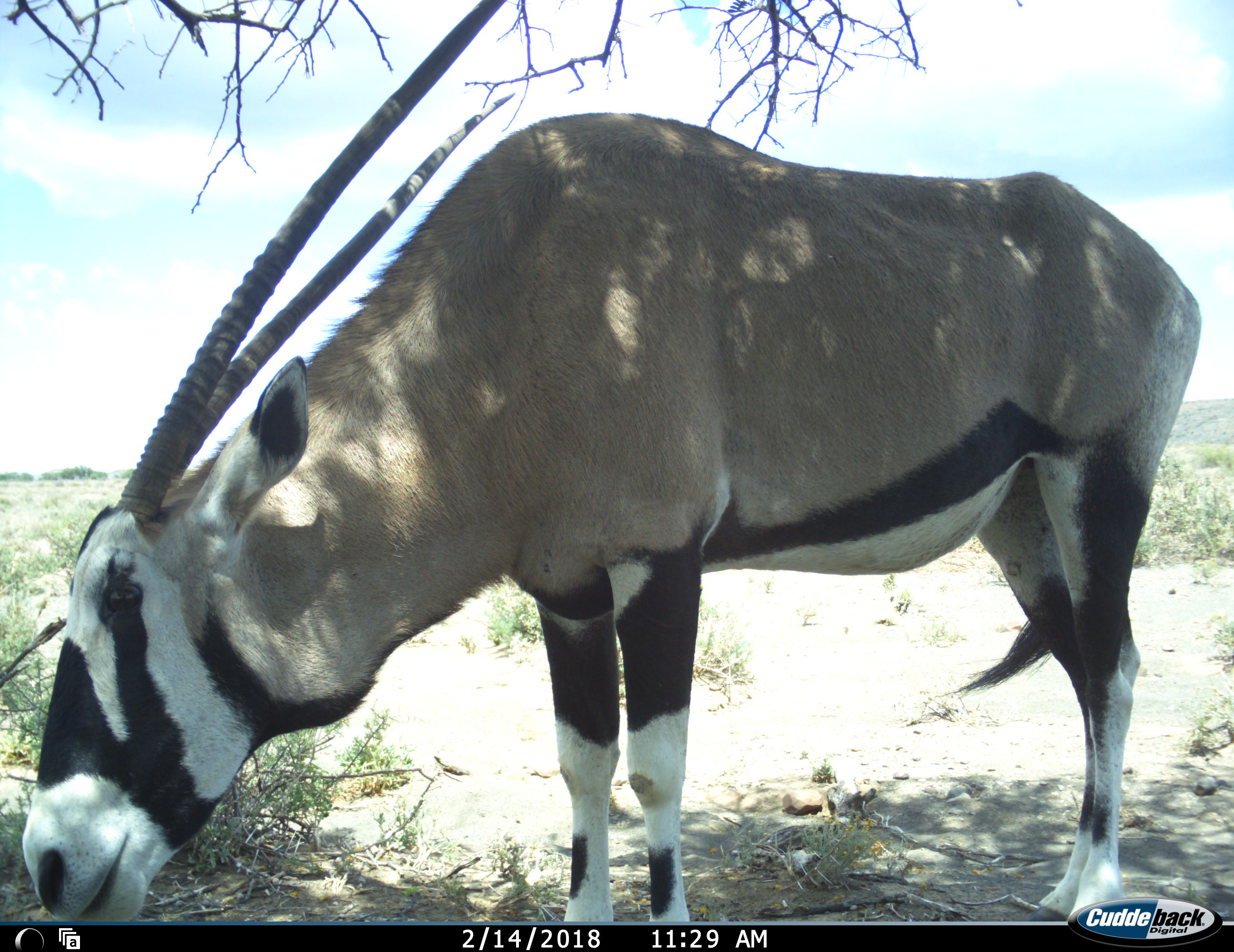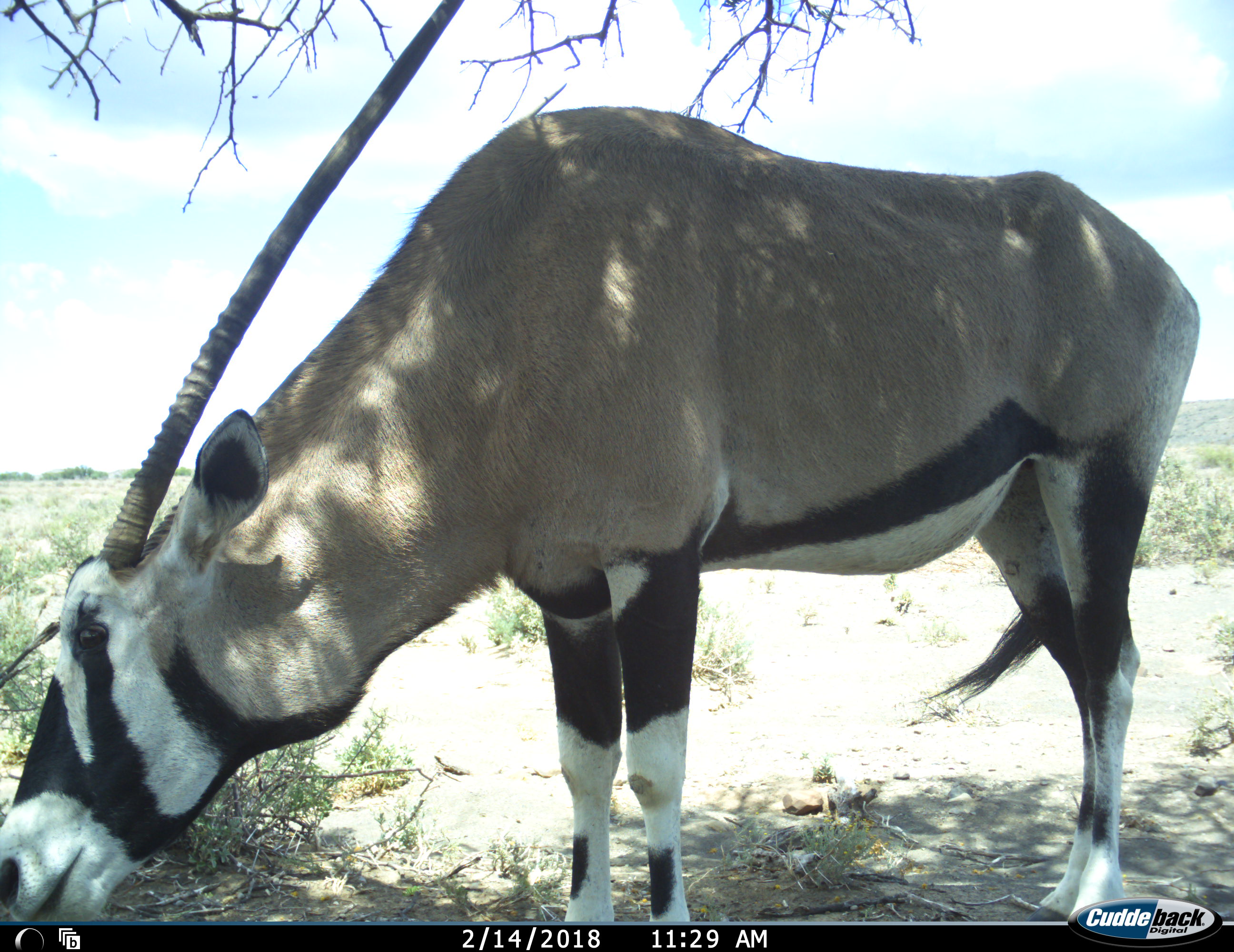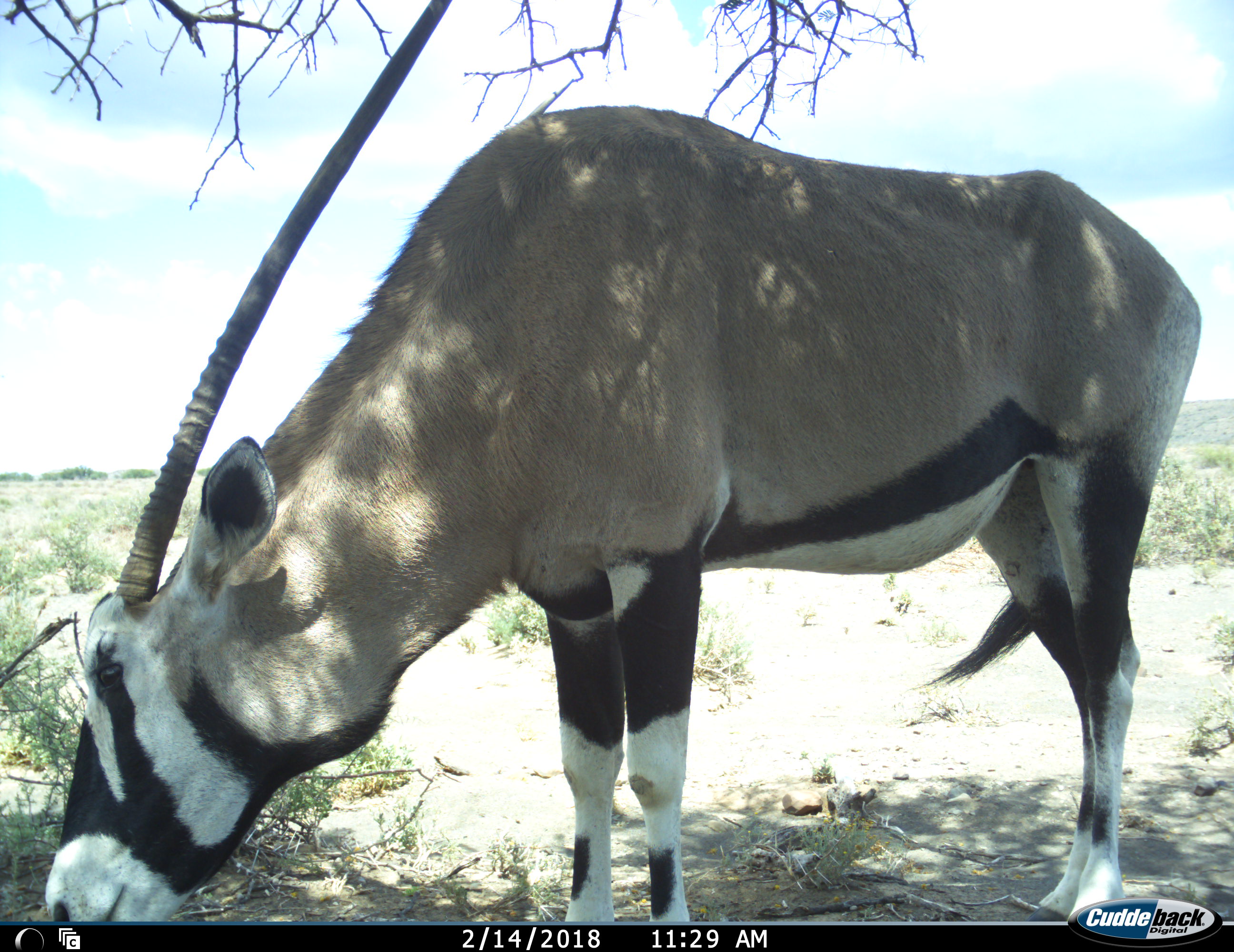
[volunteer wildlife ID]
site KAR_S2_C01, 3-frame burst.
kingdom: Animalia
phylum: Chordata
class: Mammalia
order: Artiodactyla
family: Bovidae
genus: Oryx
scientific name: Oryx gazella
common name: gemsbok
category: oryx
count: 1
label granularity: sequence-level